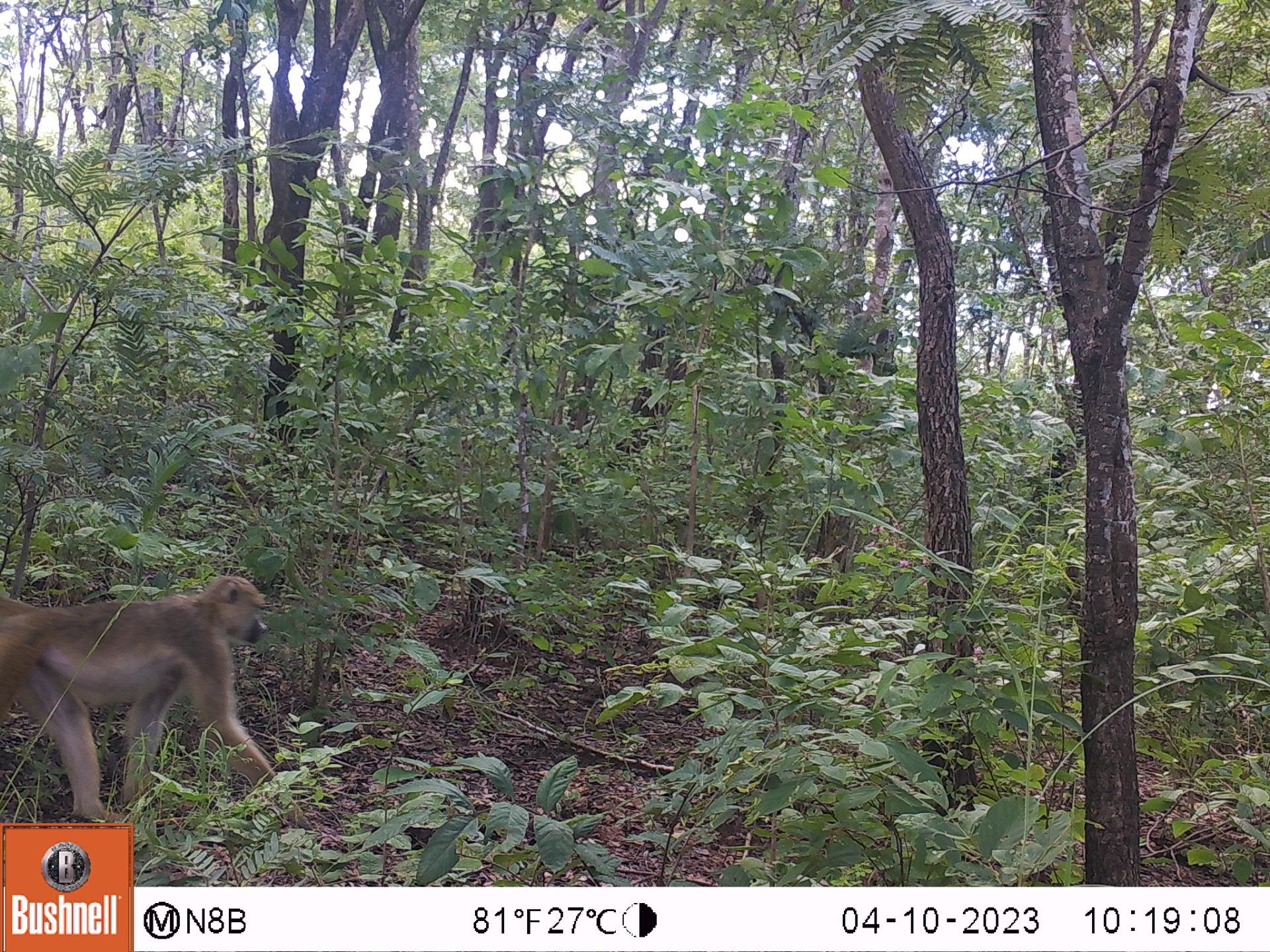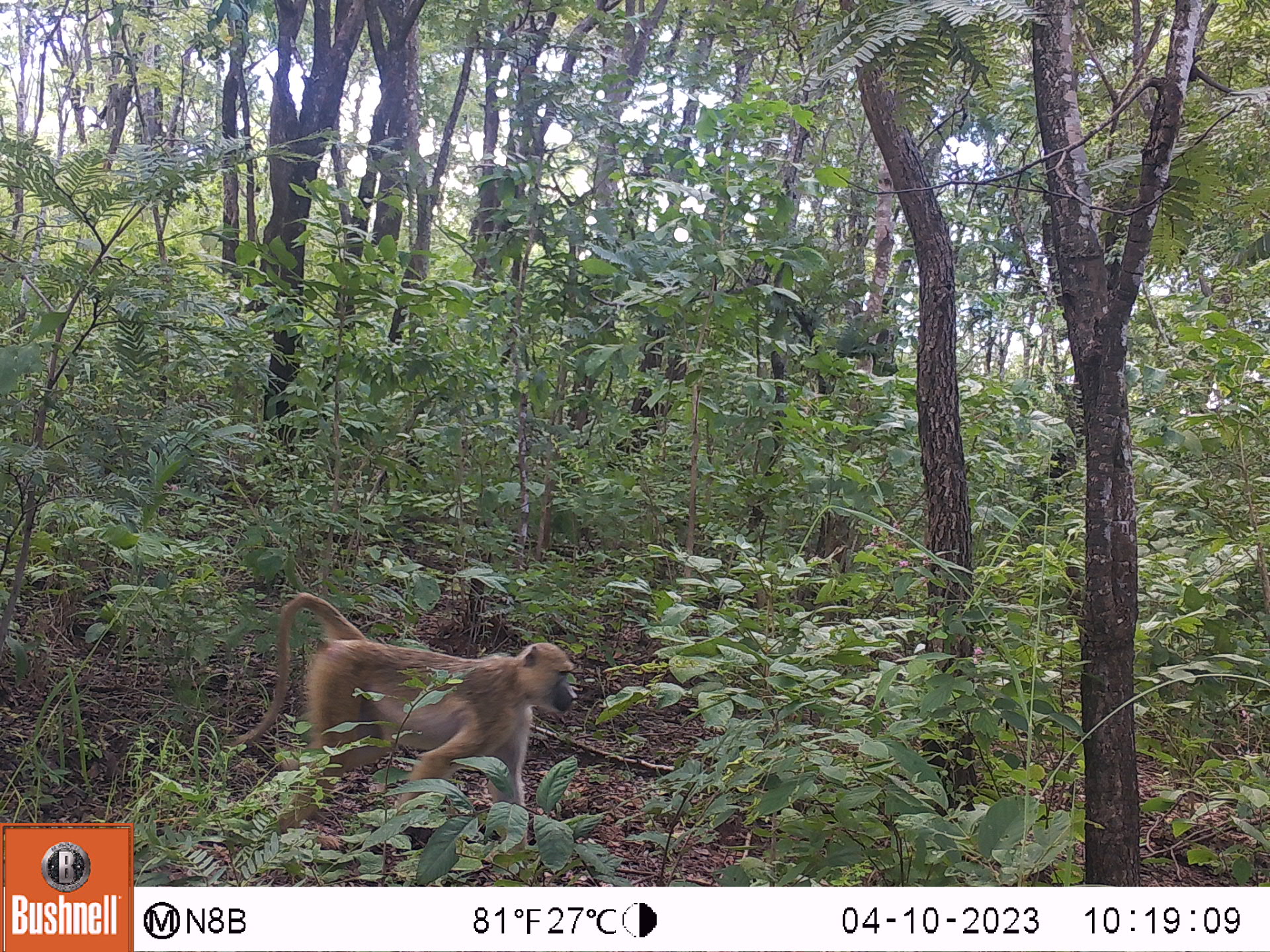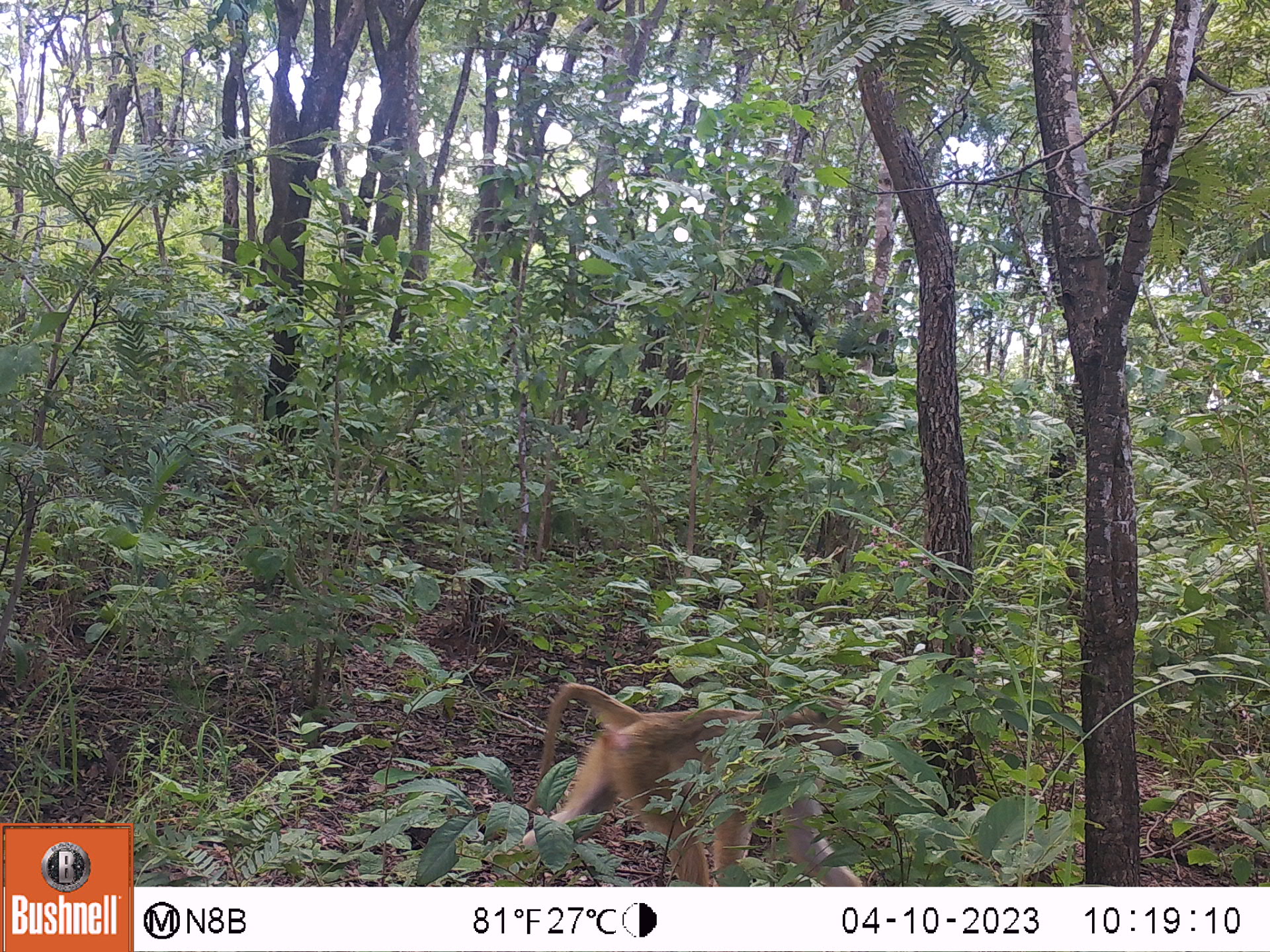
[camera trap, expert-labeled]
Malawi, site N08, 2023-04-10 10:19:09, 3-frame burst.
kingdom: Animalia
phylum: Chordata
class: Mammalia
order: Primates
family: Cercopithecidae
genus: Papio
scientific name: Papio cynocephalus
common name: yellow baboon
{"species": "yellow baboon (Papio cynocephalus)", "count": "1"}